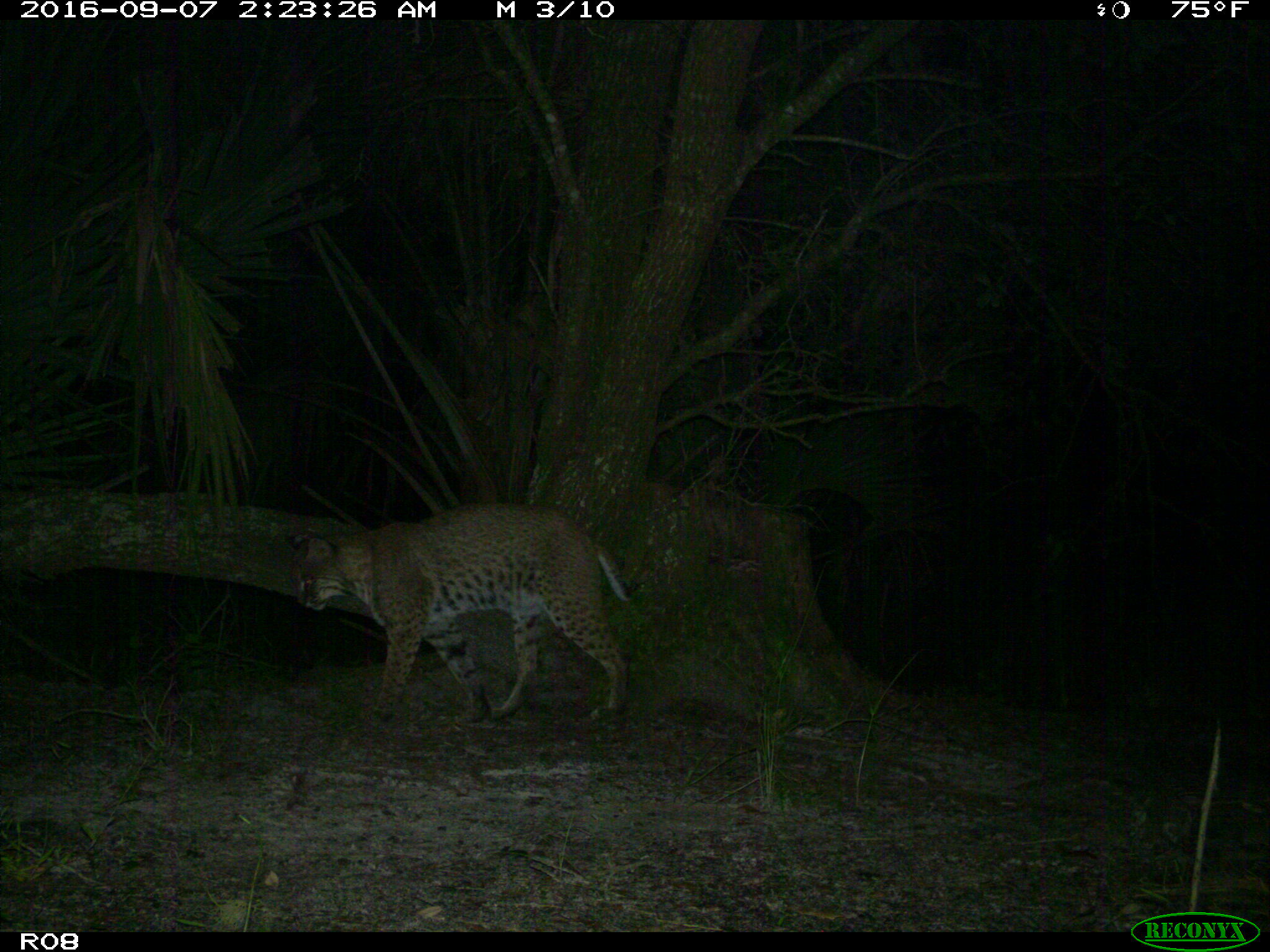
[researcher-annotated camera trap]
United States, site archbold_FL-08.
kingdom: Animalia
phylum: Chordata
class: Mammalia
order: Carnivora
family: Felidae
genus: Lynx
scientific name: Lynx rufus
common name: bobcat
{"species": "Lynx rufus (bobcat)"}